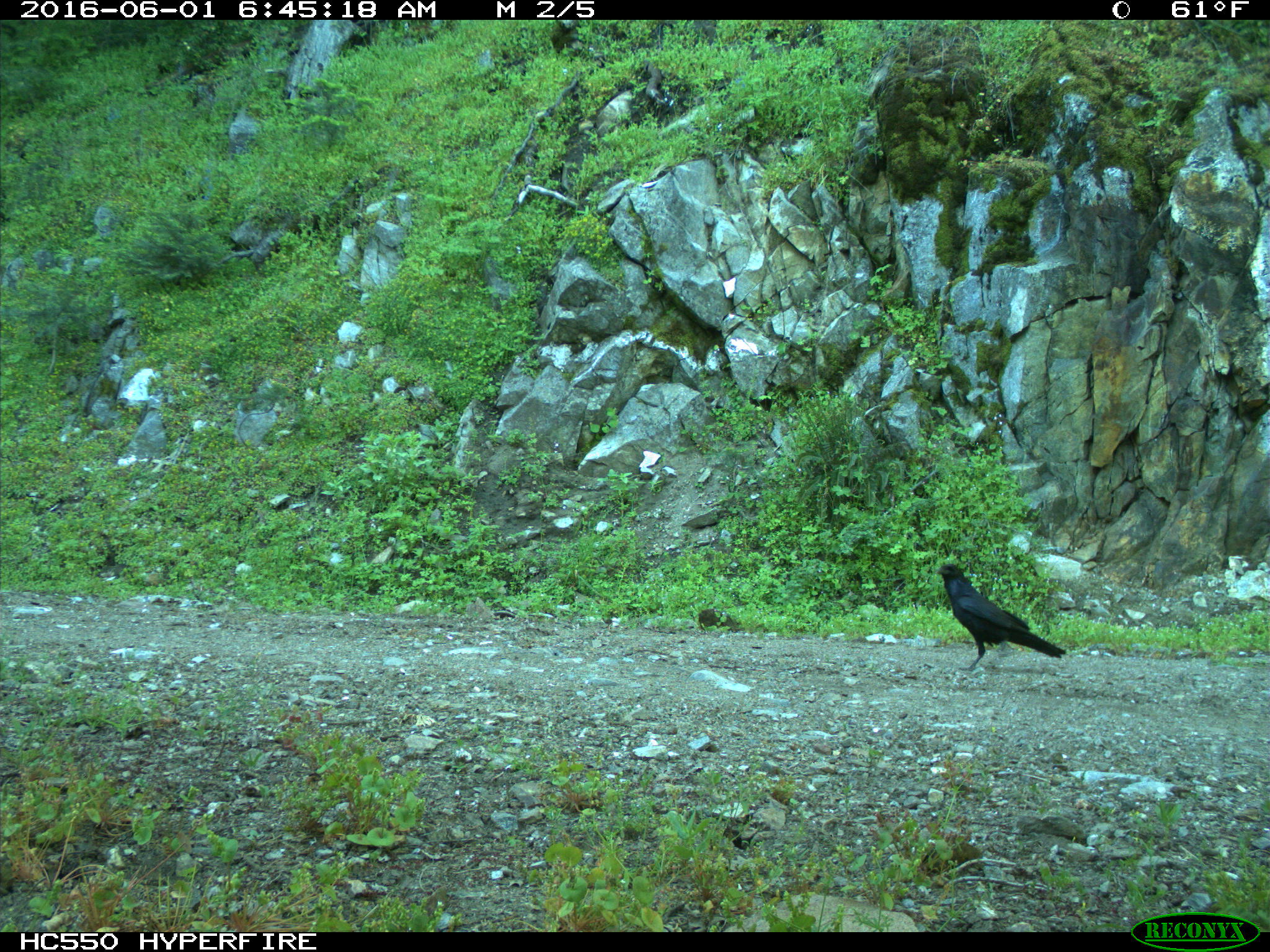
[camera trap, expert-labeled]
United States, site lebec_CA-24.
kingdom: Animalia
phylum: Chordata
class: Aves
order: Passeriformes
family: Corvidae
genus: Corvus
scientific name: Corvus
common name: crows and ravens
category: unidentified corvus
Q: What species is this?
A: Unidentified corvus (crows and ravens) (Corvus).